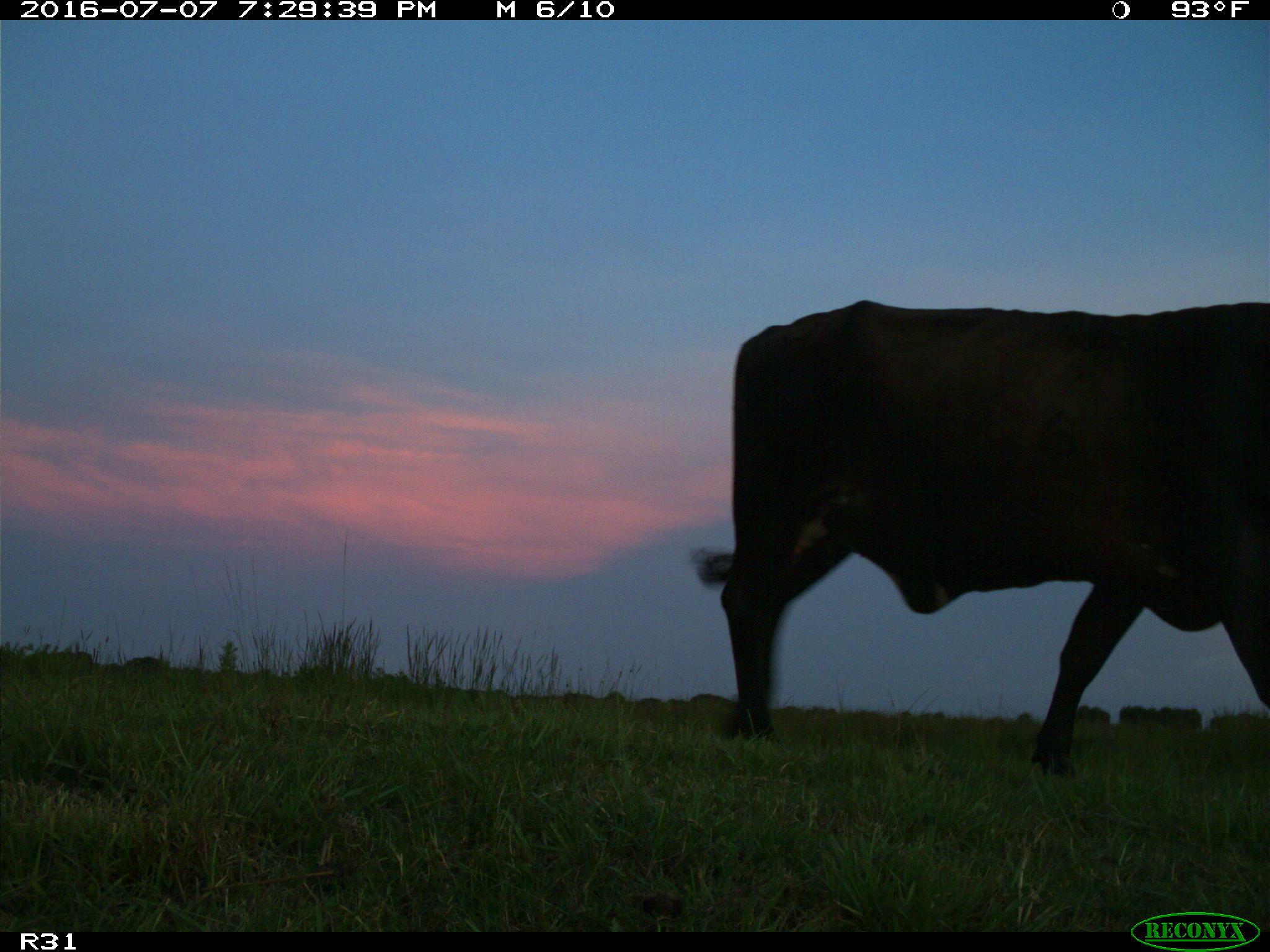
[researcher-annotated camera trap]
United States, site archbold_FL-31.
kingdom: Animalia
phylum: Chordata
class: Mammalia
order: Artiodactyla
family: Bovidae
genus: Bos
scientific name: Bos taurus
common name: domestic cow